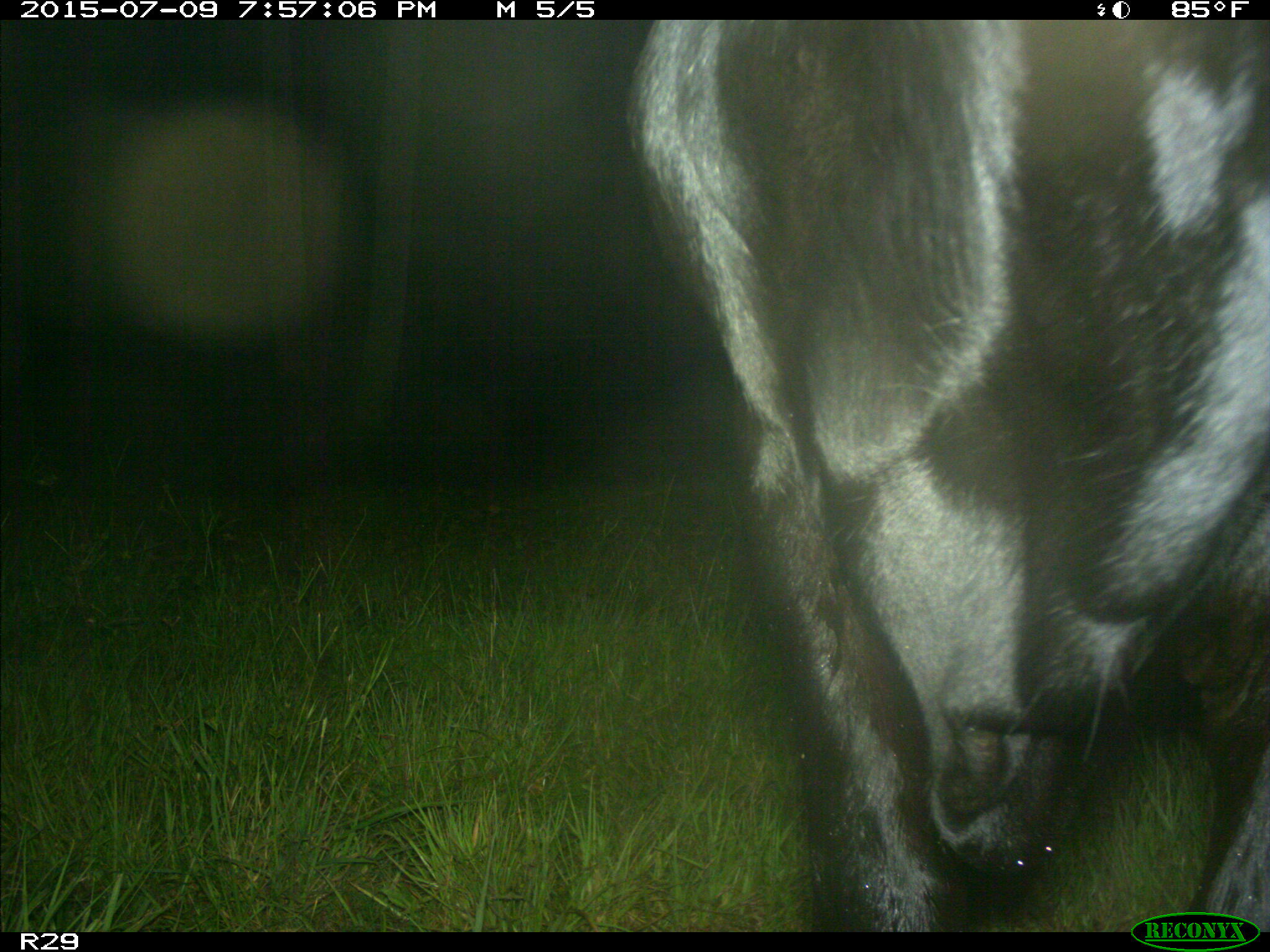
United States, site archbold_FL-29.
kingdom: Animalia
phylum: Chordata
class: Mammalia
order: Artiodactyla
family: Bovidae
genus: Bos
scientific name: Bos taurus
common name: domestic cow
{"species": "Bos taurus (domestic cow)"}